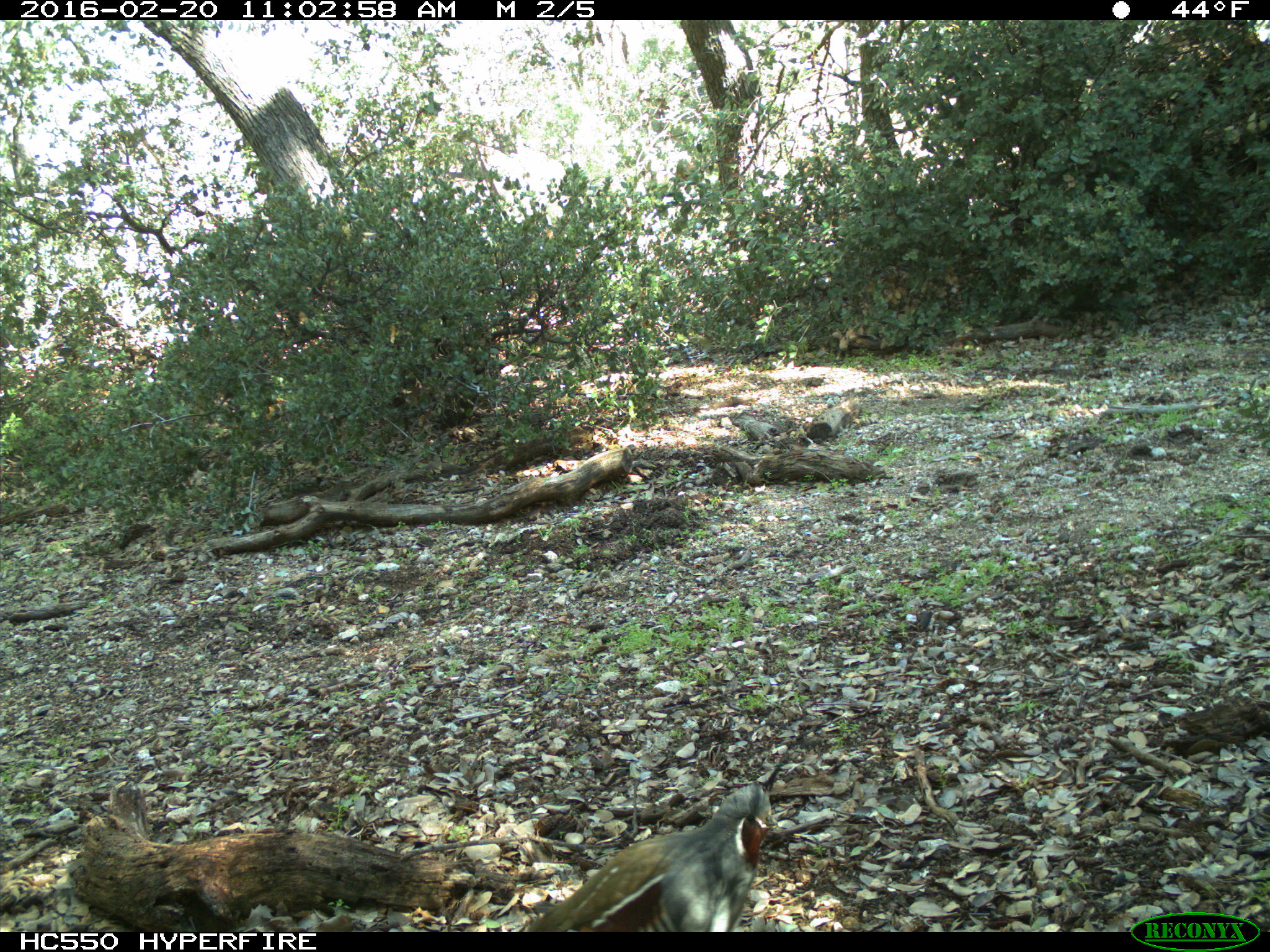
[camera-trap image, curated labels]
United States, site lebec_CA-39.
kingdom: Animalia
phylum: Chordata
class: Aves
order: Galliformes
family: Odontophoridae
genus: Callipepla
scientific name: Callipepla californica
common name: california quail